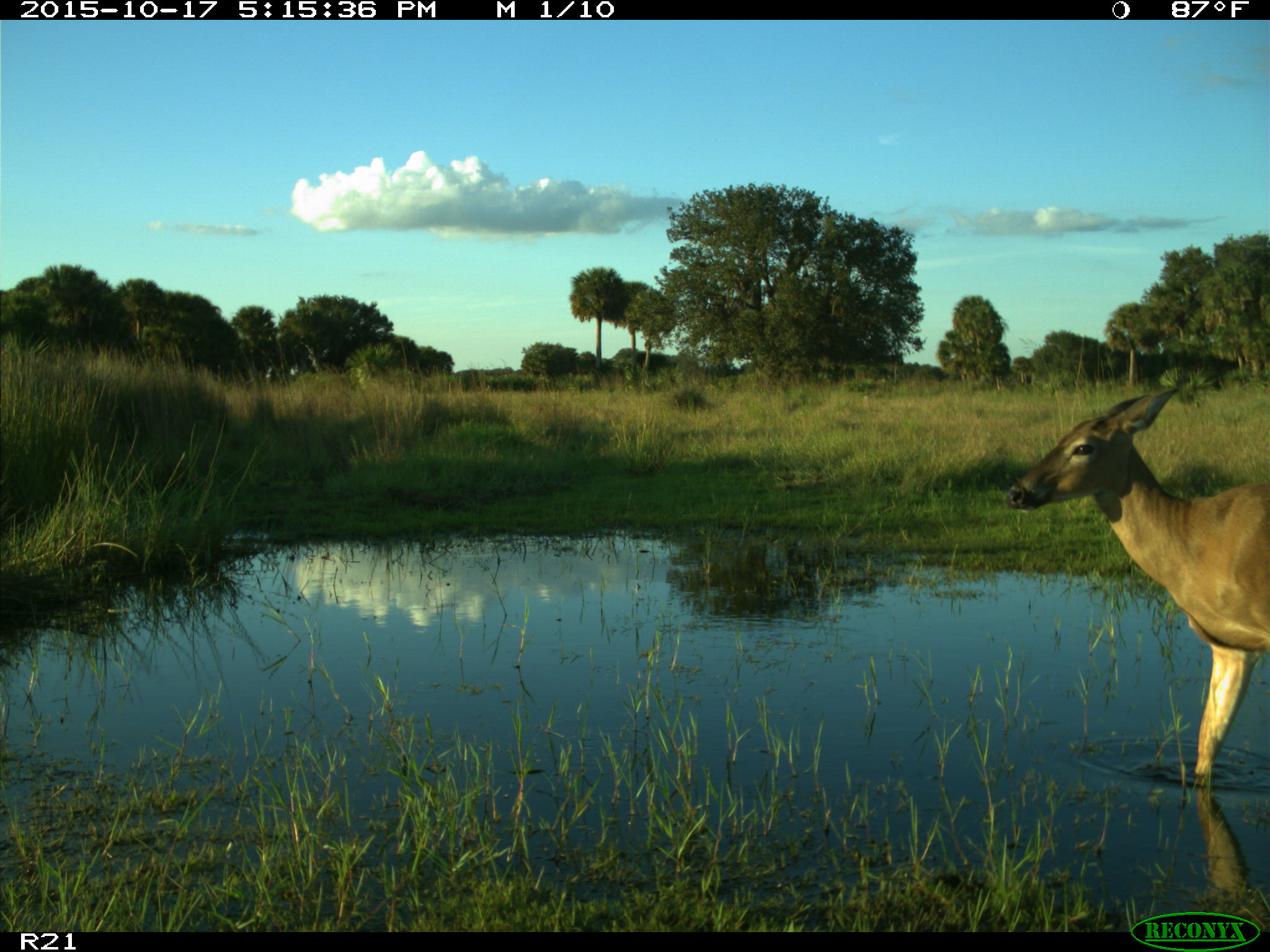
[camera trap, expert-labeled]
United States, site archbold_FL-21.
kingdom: Animalia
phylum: Chordata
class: Mammalia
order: Artiodactyla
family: Cervidae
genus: Odocoileus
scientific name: Odocoileus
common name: deer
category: unidentified deer